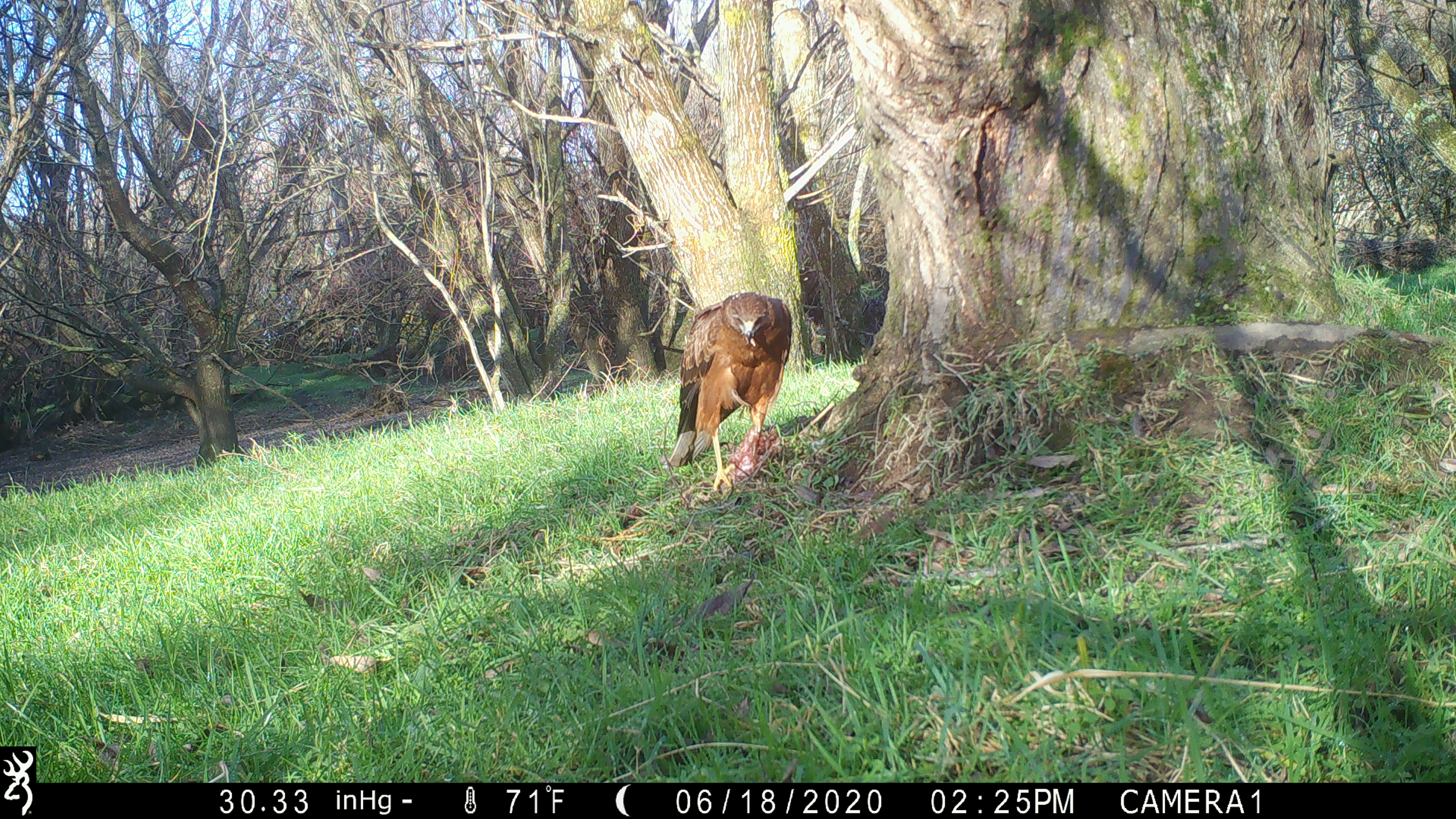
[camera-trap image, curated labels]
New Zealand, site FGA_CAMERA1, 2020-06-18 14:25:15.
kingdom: Animalia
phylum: Chordata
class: Aves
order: Accipitriformes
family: Accipitridae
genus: Circus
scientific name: Circus approximans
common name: swamp harrier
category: harrier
Harrier (swamp harrier) (Circus approximans).